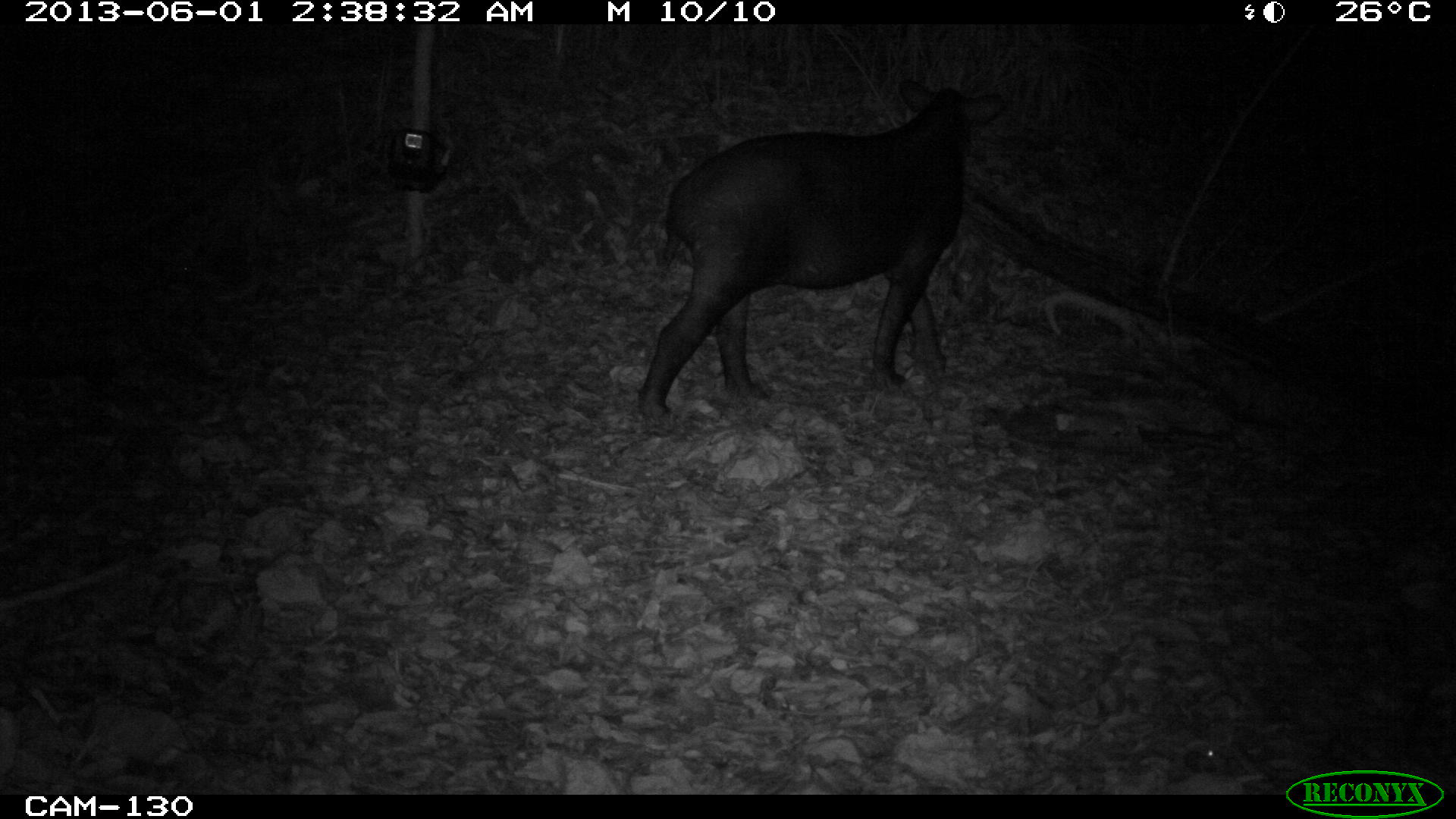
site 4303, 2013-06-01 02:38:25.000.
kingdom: Animalia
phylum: Chordata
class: Mammalia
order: Perissodactyla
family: Tapiridae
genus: Tapirus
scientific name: Tapirus bairdii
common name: baird's tapir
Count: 1.